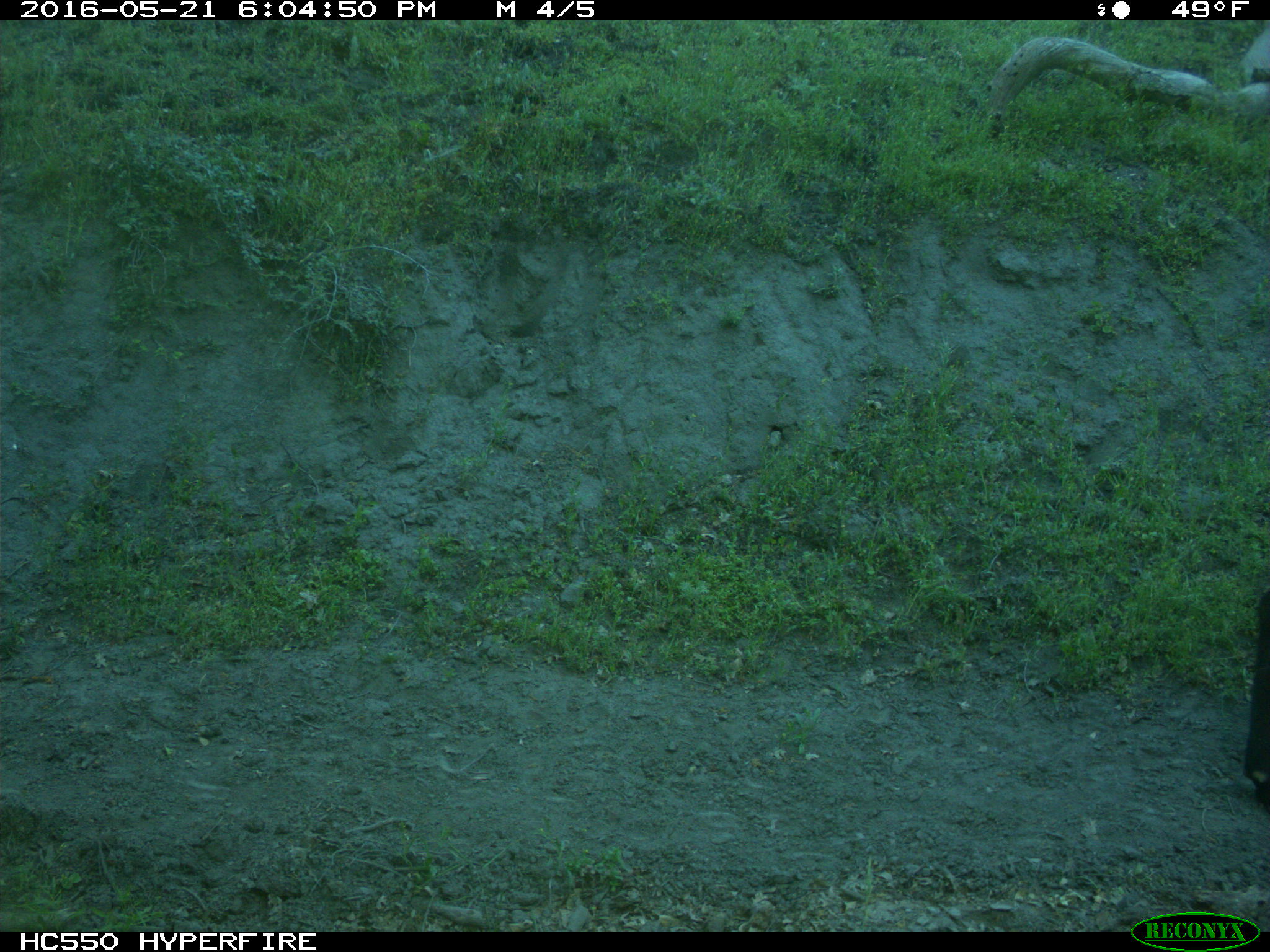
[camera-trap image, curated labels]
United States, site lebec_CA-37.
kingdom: Animalia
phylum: Chordata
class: Mammalia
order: Artiodactyla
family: Bovidae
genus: Bos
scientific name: Bos taurus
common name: domestic cow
Bos taurus (domestic cow).